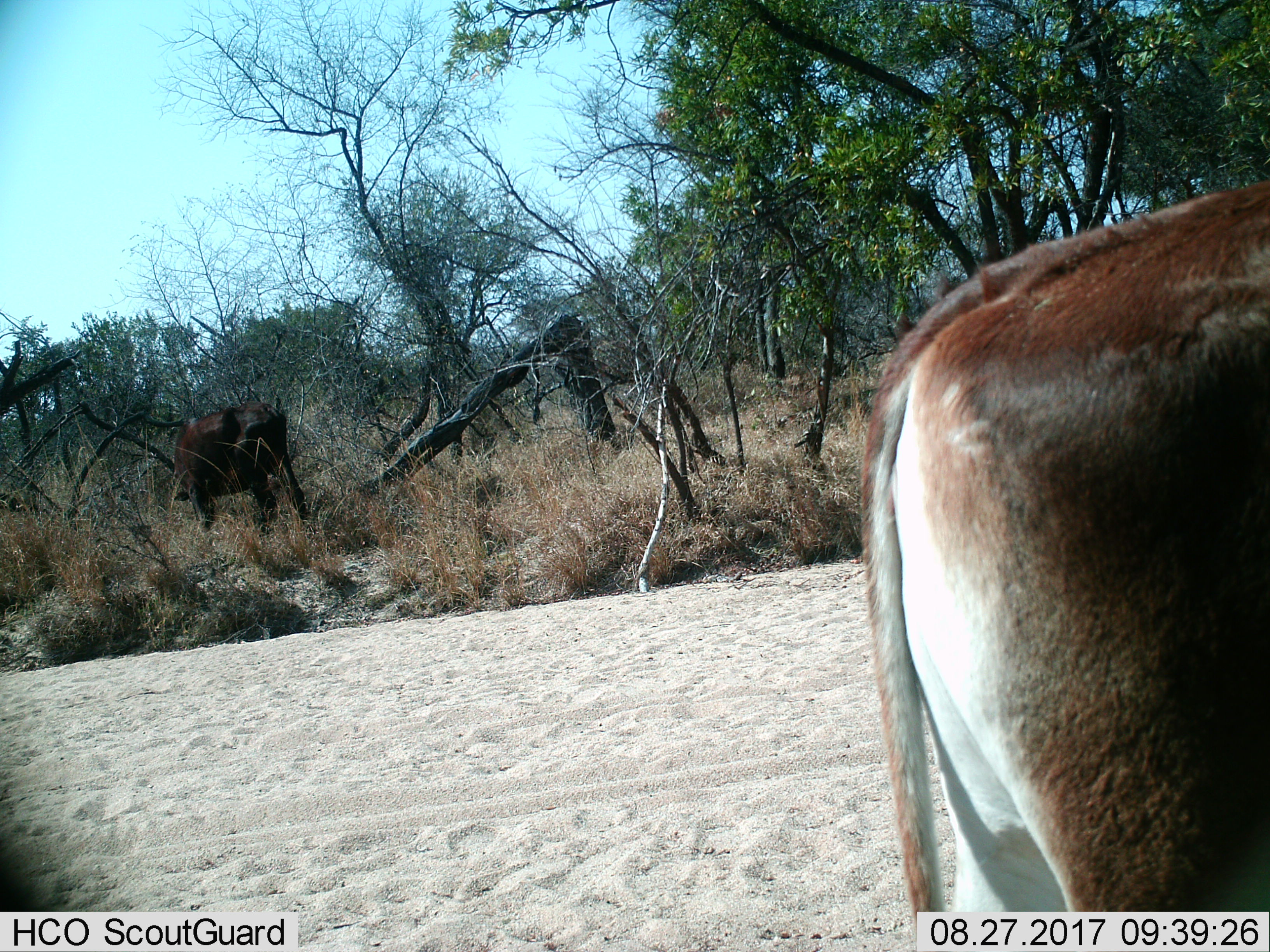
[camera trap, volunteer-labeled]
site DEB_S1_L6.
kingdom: Animalia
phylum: Chordata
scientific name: Vertebrata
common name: domestic animal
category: domesticanimal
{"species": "domesticanimal (domestic animal) (Vertebrata)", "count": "2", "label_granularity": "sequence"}